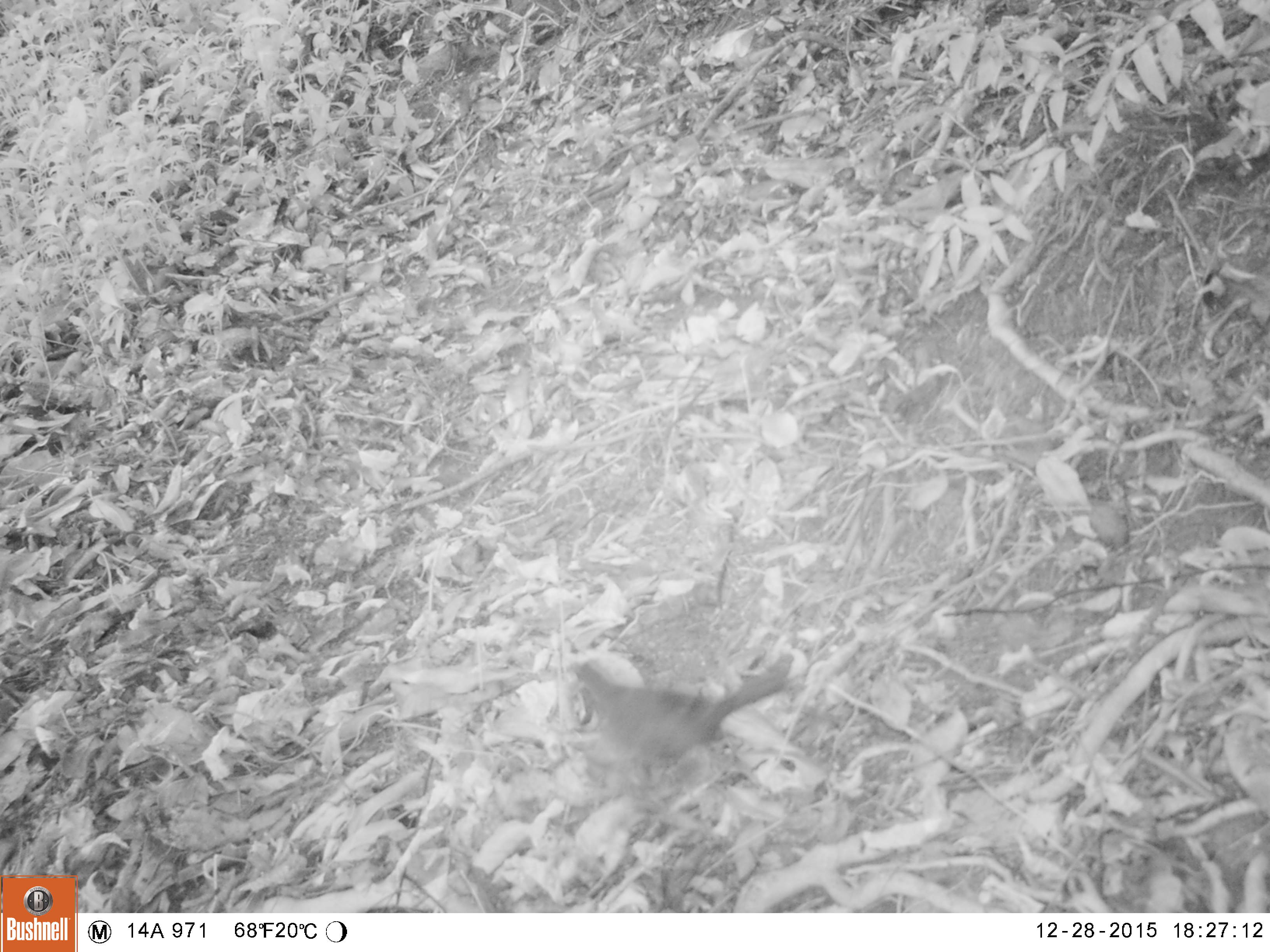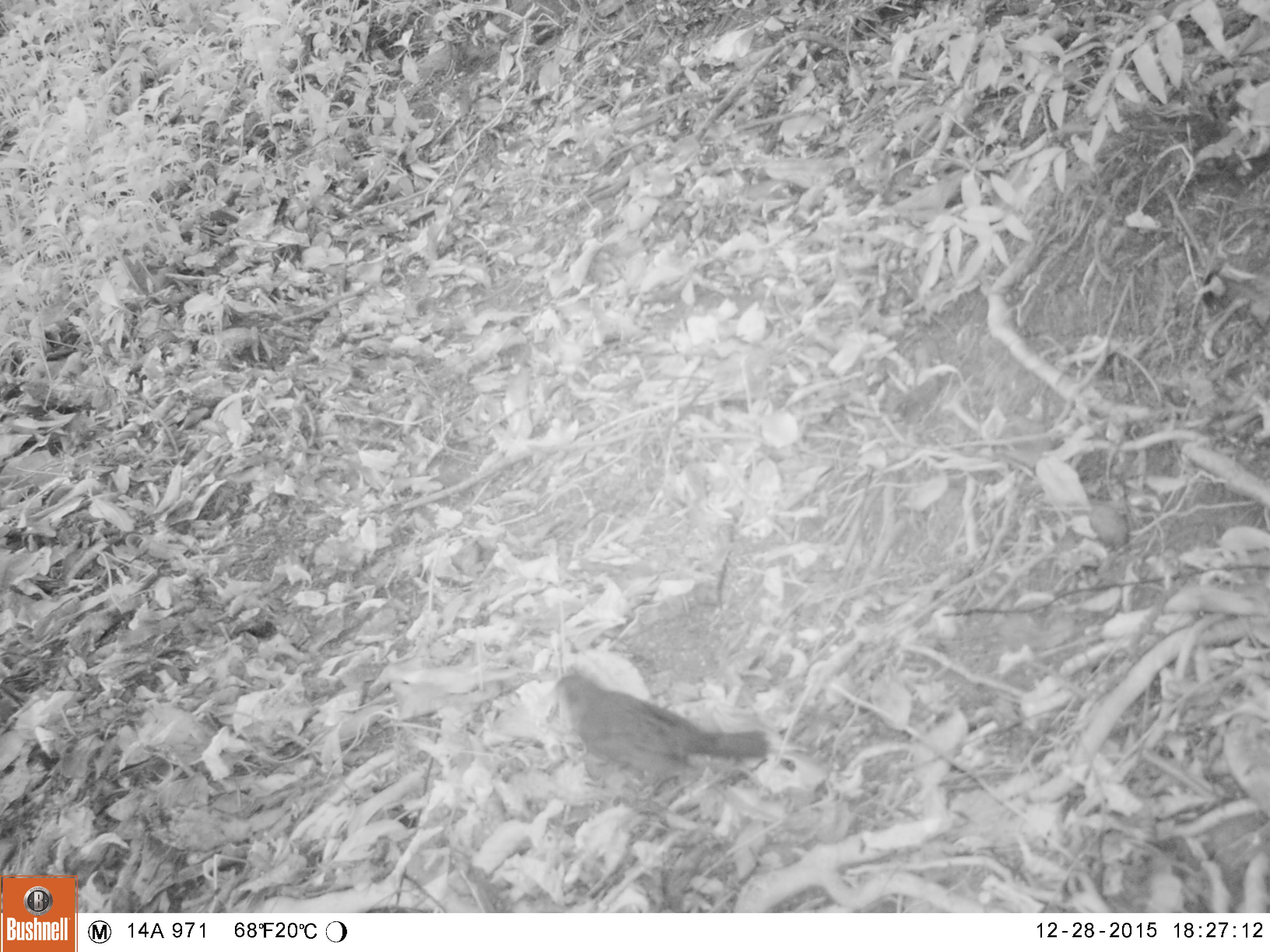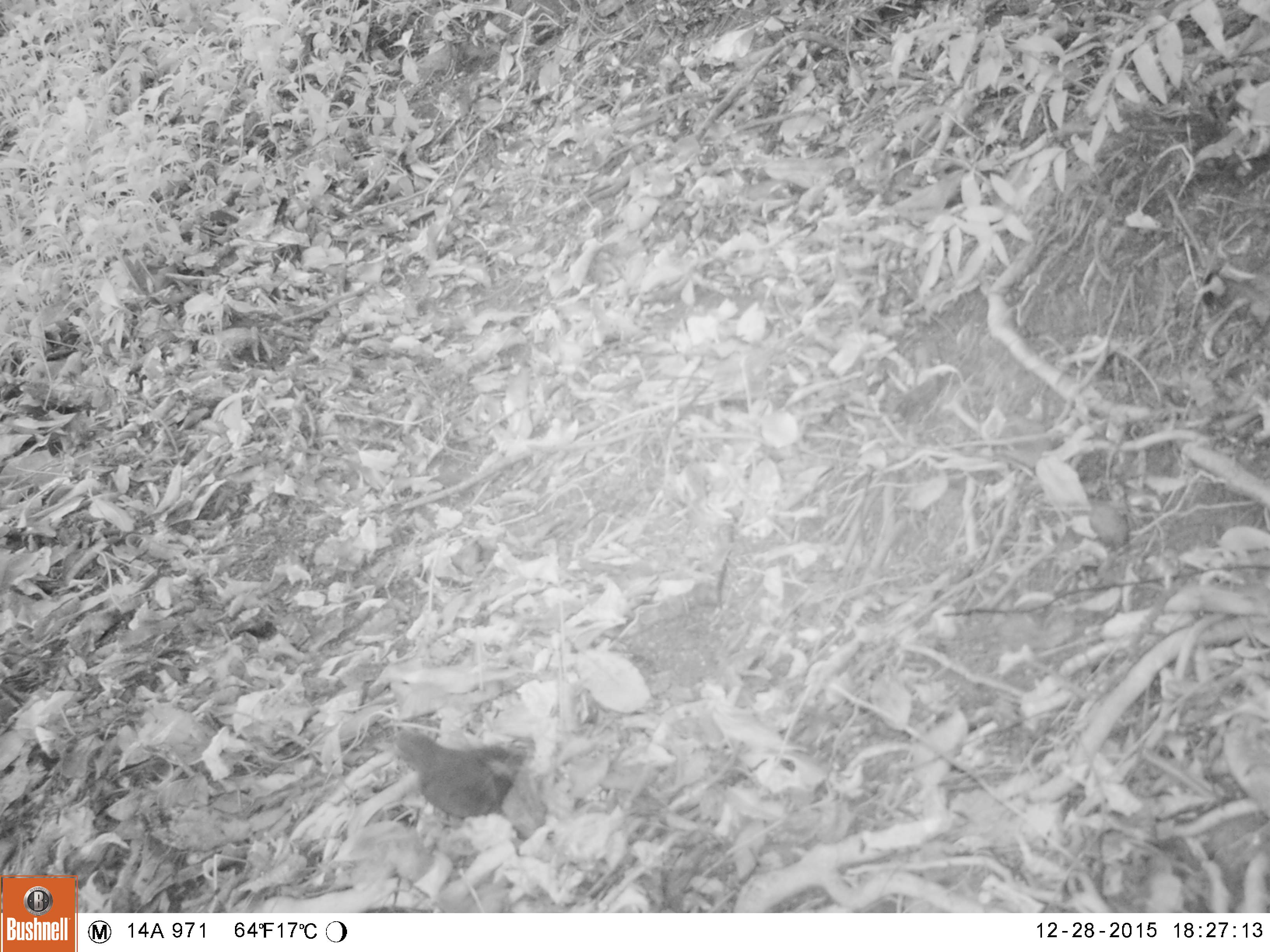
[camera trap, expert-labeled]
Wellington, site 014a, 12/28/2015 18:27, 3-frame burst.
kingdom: Animalia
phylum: Chordata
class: Aves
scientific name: Aves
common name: bird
Bird (Aves).